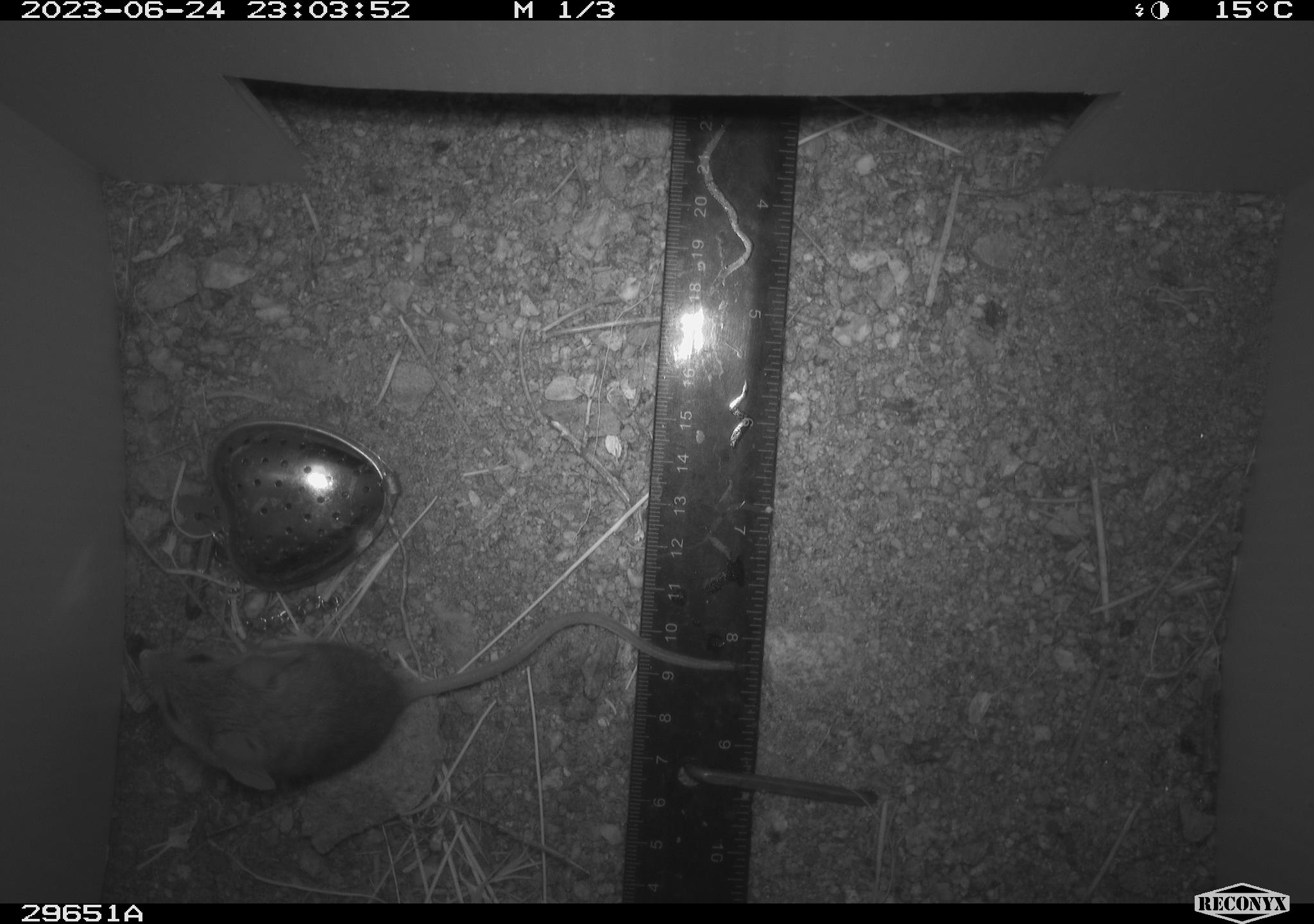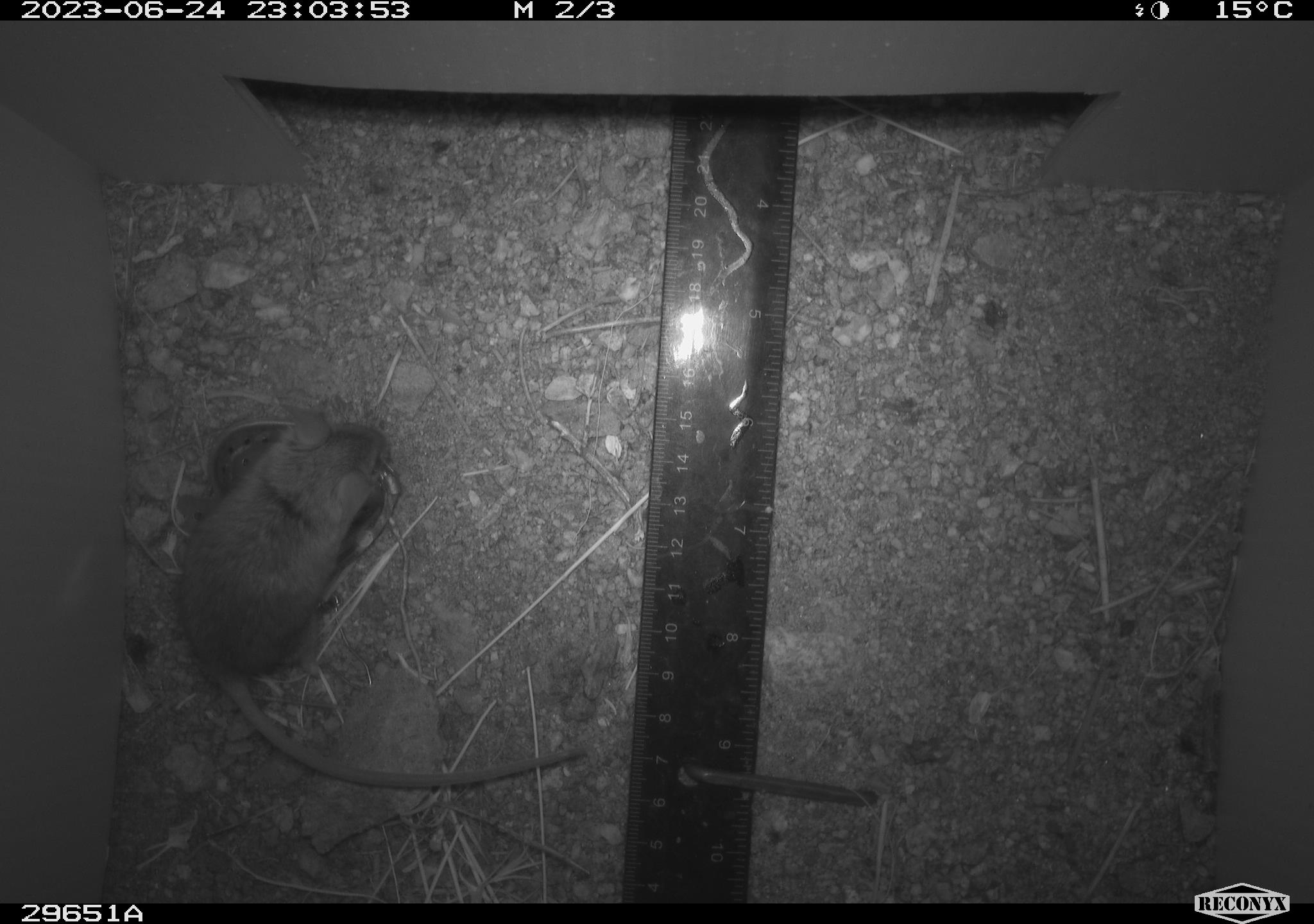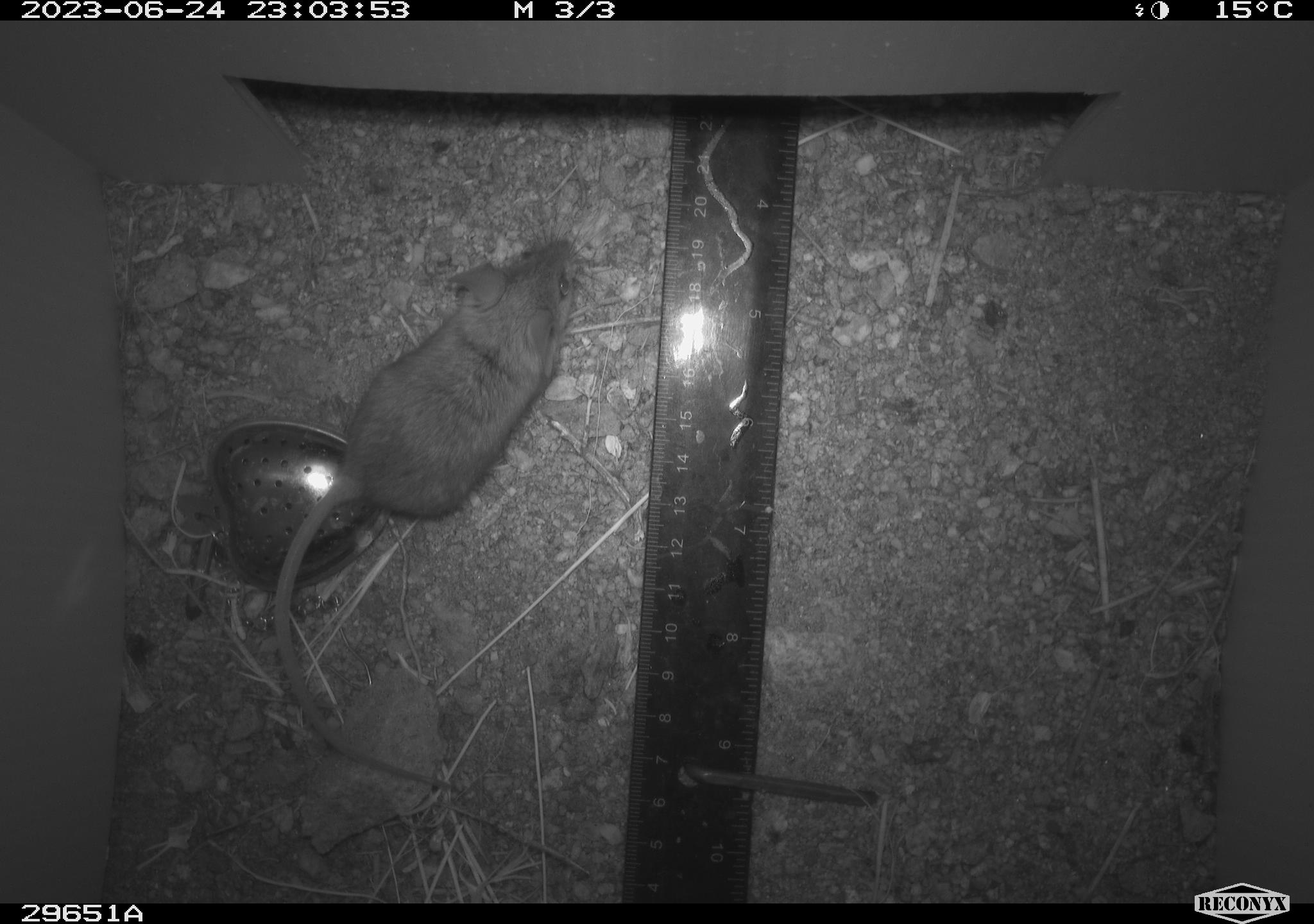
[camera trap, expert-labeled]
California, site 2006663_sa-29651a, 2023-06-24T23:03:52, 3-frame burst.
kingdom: Animalia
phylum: Chordata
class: Mammalia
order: Rodentia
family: Cricetidae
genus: Peromyscus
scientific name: Peromyscus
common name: deer mice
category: peromyscus species